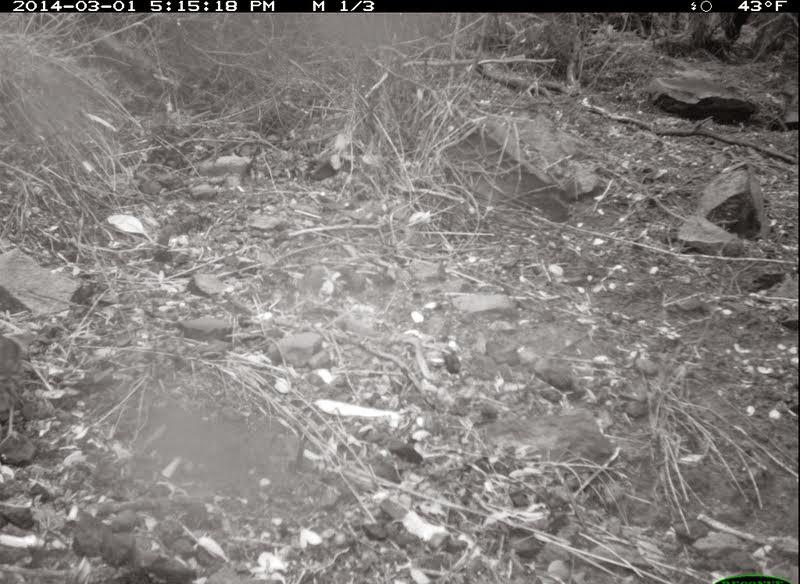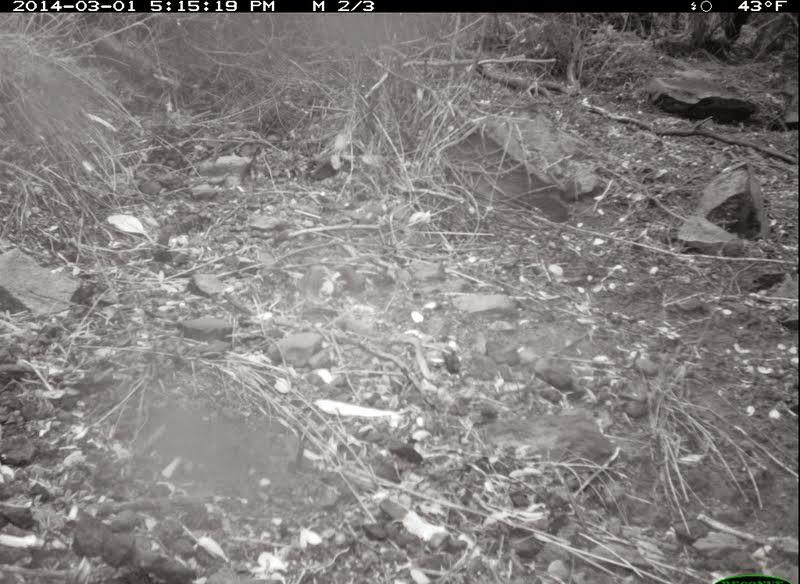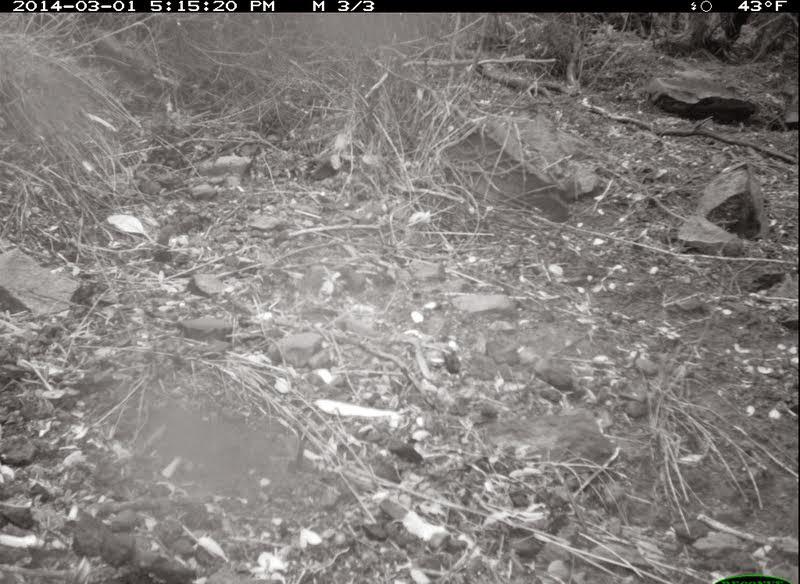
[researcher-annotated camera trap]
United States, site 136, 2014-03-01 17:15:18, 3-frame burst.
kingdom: Animalia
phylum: Chordata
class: Aves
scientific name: Aves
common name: bird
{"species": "bird (Aves)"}